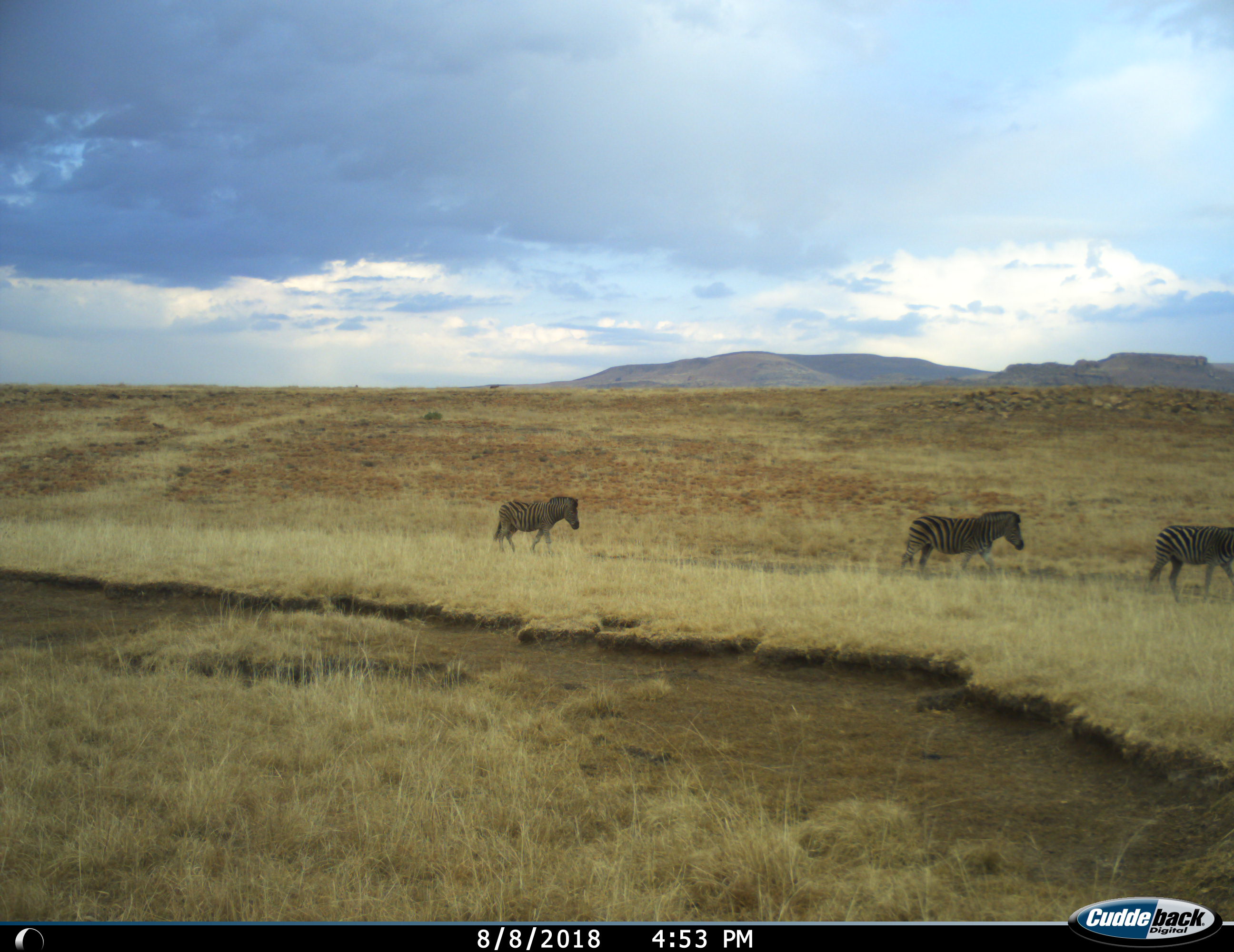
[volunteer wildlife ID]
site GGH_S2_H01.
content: unidentified animal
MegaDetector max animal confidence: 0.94